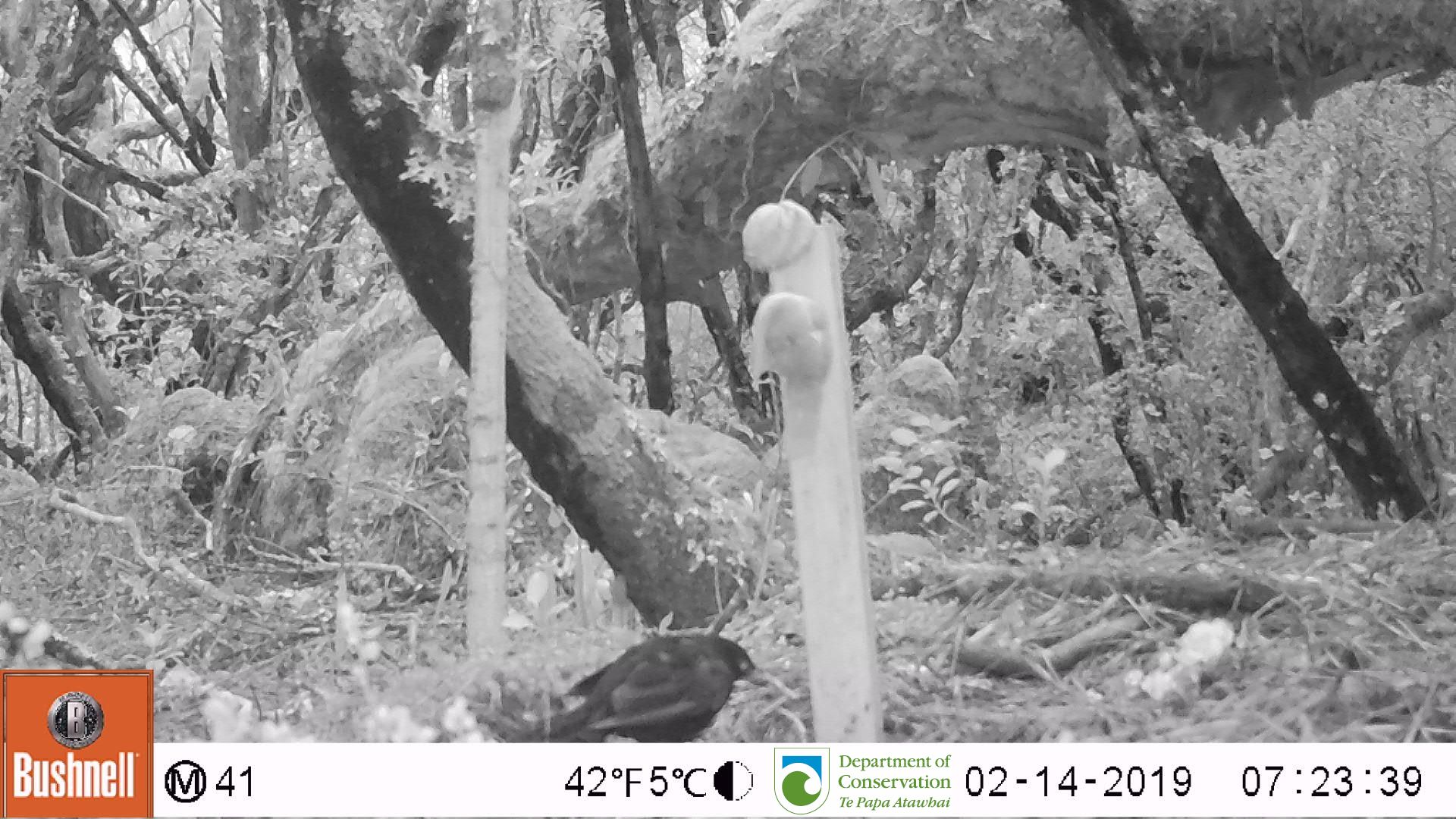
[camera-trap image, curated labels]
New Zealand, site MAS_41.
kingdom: Animalia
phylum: Chordata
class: Aves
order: Passeriformes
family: Turdidae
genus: Turdus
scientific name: Turdus merula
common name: eurasian blackbird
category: blackbird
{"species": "blackbird (eurasian blackbird) (Turdus merula)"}